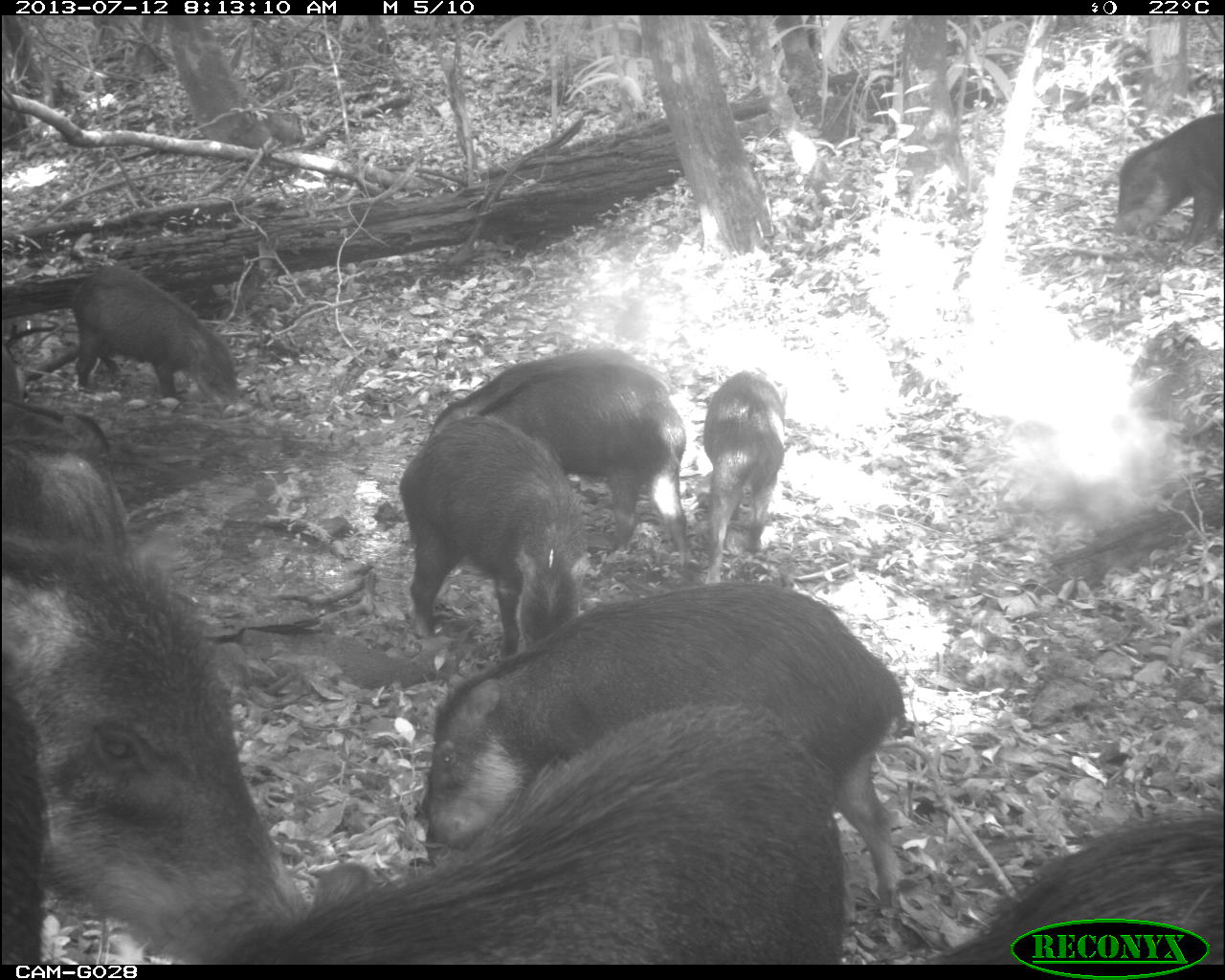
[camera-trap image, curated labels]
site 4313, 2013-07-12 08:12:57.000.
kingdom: Animalia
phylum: Chordata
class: Mammalia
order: Artiodactyla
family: Tayassuidae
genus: Tayassu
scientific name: Tayassu pecari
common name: white-lipped peccary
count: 20